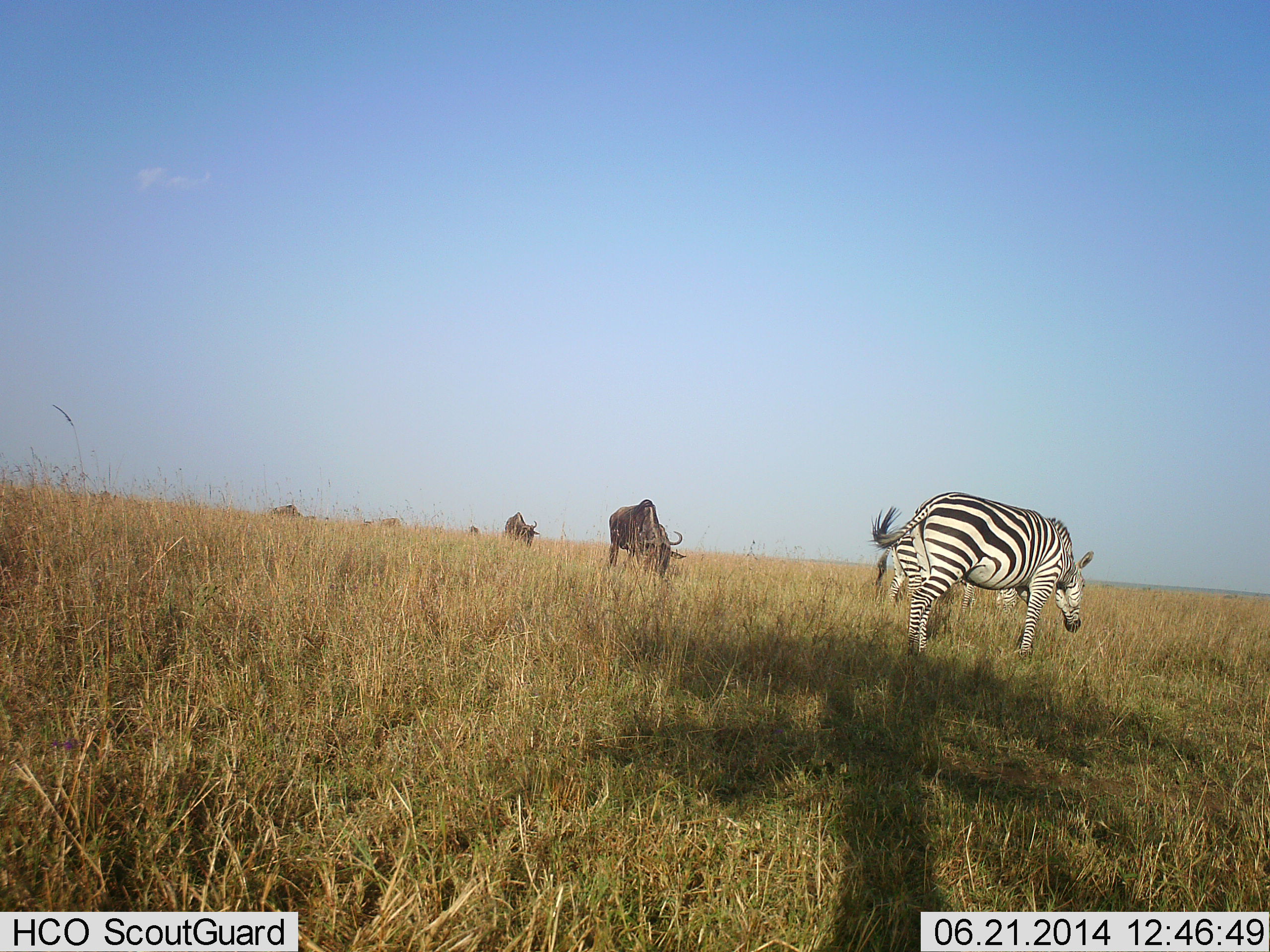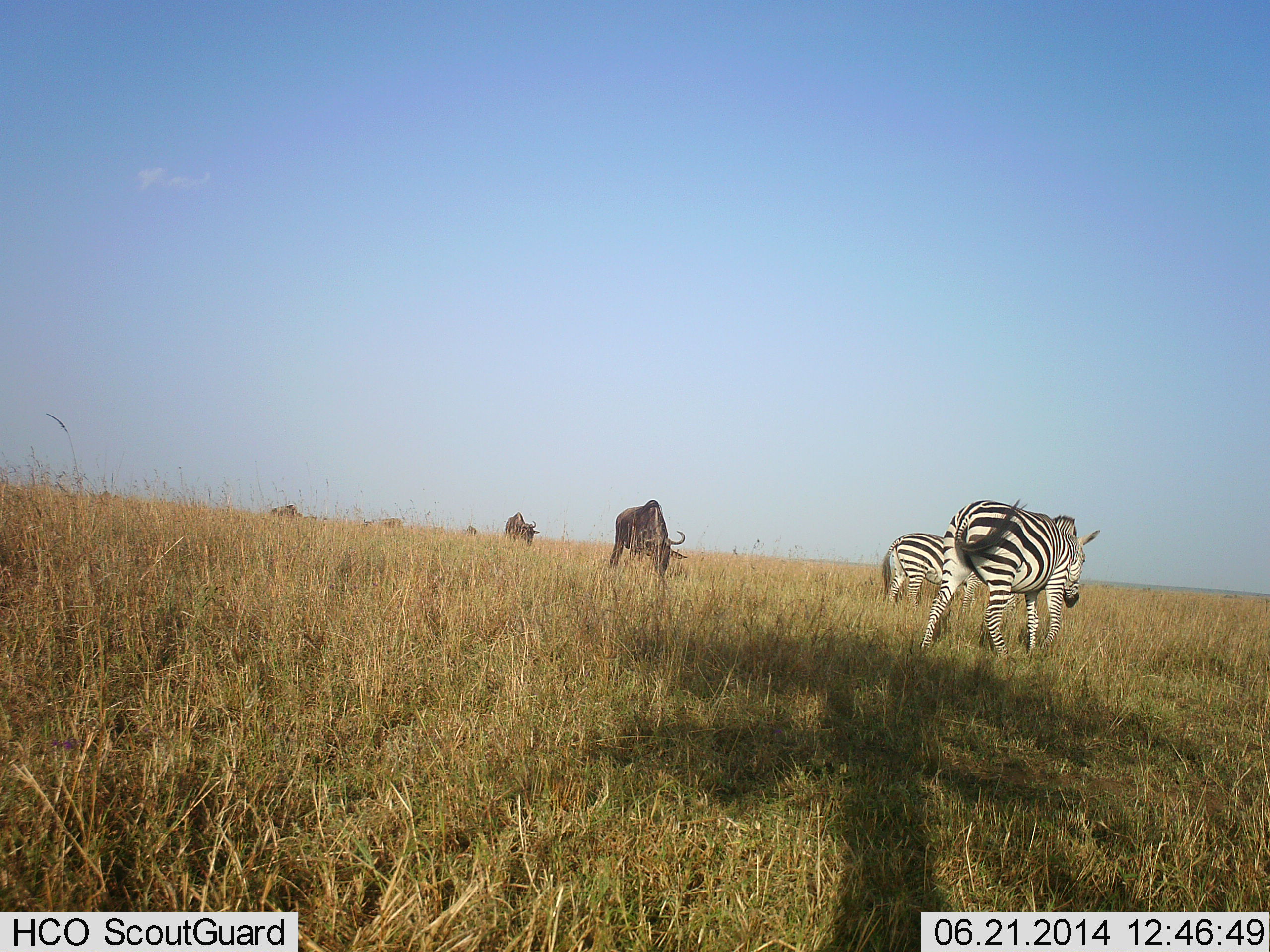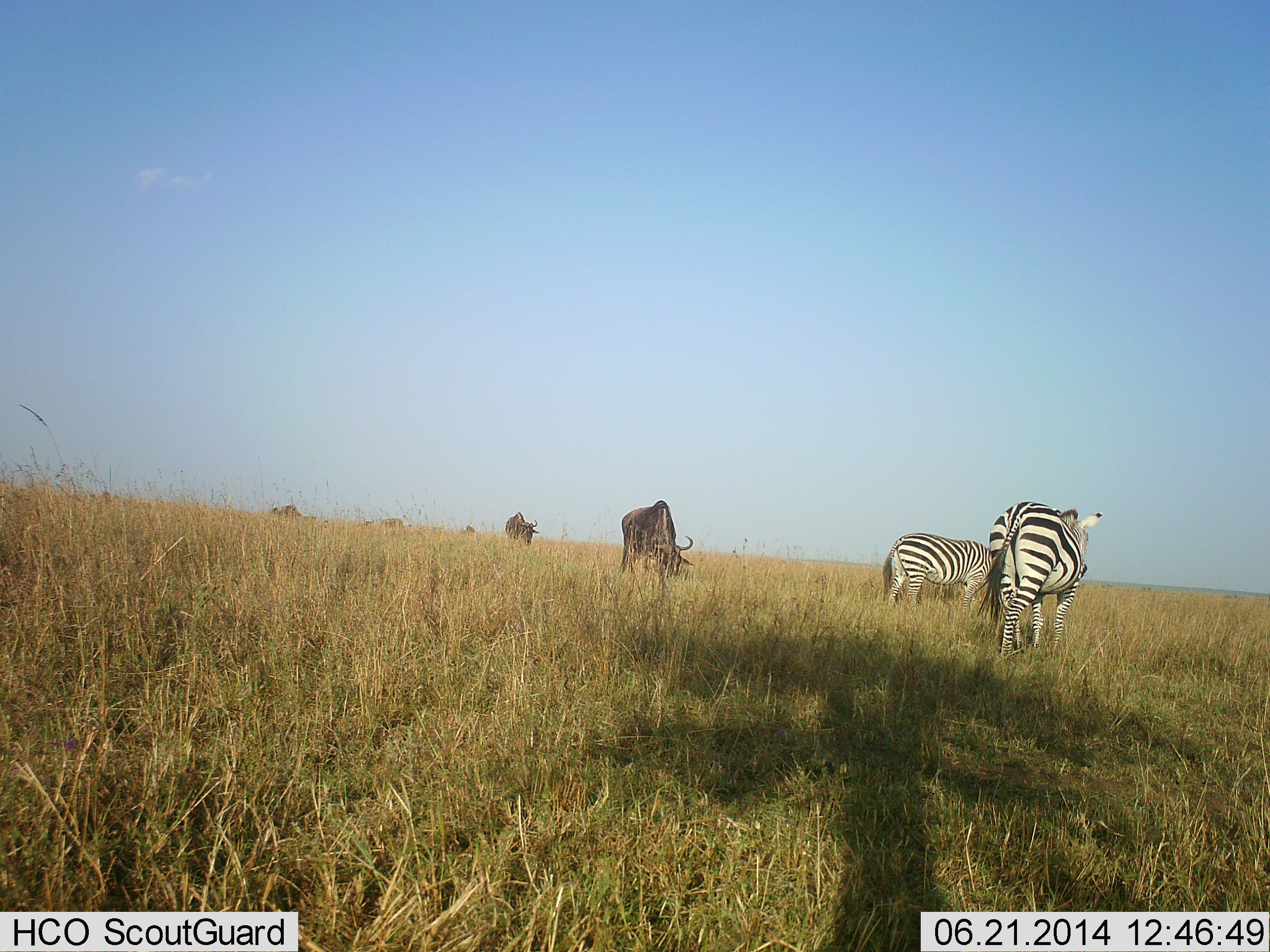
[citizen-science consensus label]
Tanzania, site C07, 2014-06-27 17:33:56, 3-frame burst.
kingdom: Animalia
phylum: Chordata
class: Mammalia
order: Artiodactyla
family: Bovidae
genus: Connochaetes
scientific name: Connochaetes taurinus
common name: blue wildebeest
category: wildebeest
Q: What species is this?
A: Wildebeest (blue wildebeest) (Connochaetes taurinus).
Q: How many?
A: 4.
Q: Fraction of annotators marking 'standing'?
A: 30%.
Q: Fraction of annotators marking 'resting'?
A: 0%.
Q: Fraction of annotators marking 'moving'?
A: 10%.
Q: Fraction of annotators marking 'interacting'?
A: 0%.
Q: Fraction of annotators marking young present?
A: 0%.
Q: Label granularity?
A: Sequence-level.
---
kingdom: Animalia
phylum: Chordata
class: Mammalia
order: Perissodactyla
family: Equidae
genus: Equus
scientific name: Equus quagga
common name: plains zebra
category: zebra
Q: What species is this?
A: Zebra (plains zebra) (Equus quagga).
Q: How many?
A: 2.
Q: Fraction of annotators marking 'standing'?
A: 36%.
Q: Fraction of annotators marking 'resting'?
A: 0%.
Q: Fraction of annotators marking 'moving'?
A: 91%.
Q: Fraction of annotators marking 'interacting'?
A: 0%.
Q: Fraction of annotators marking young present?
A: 0%.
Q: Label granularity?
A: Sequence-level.